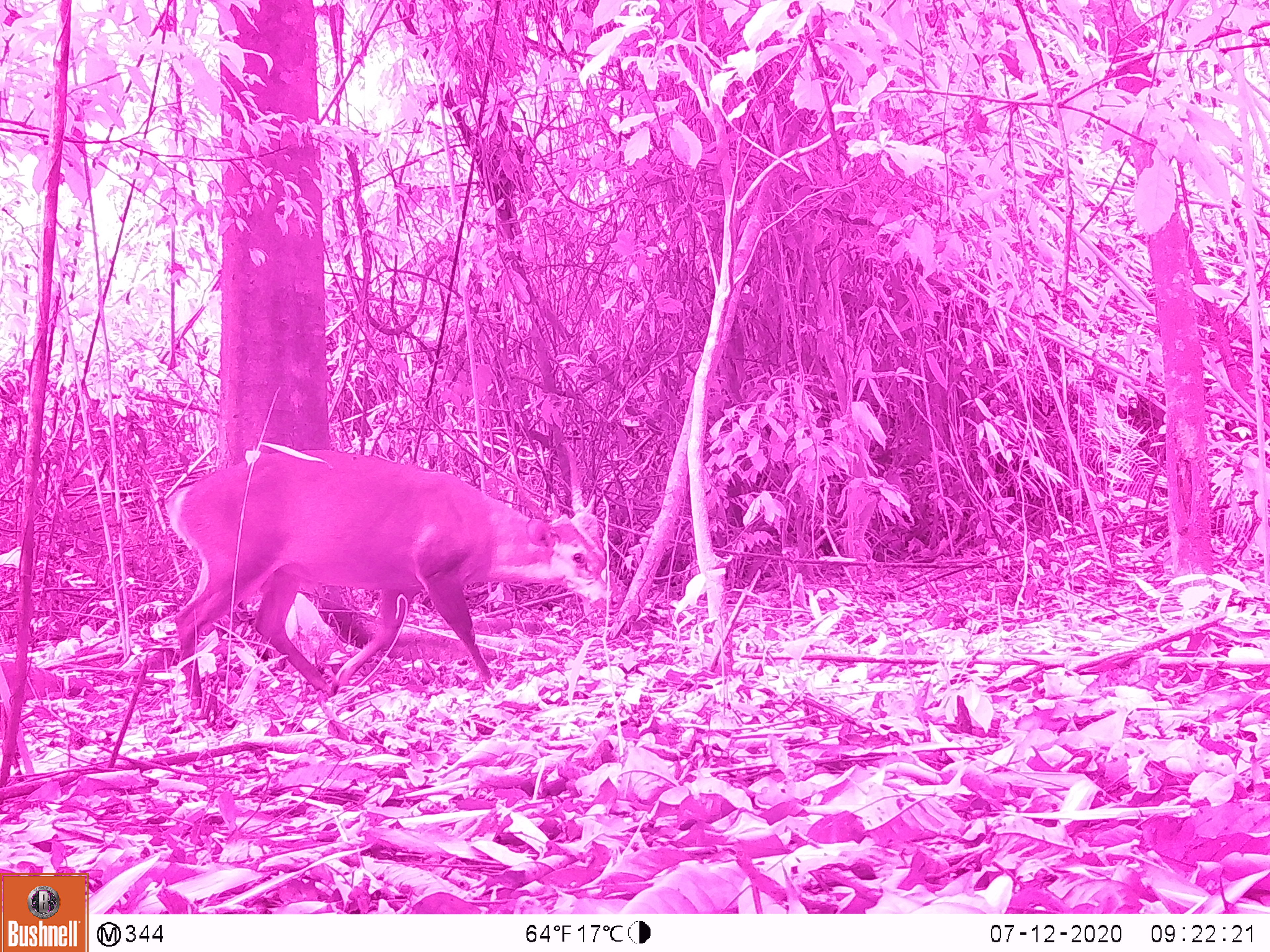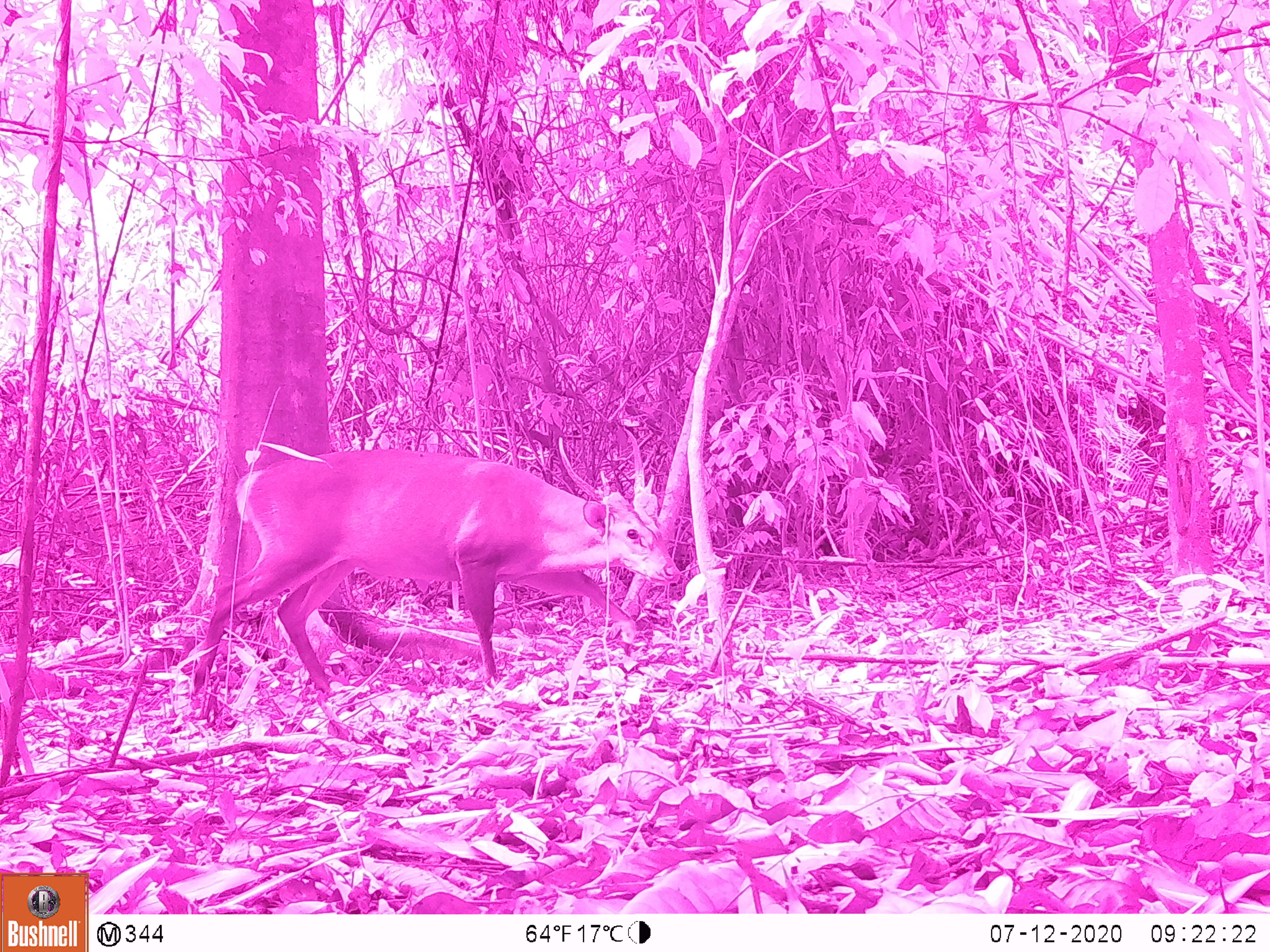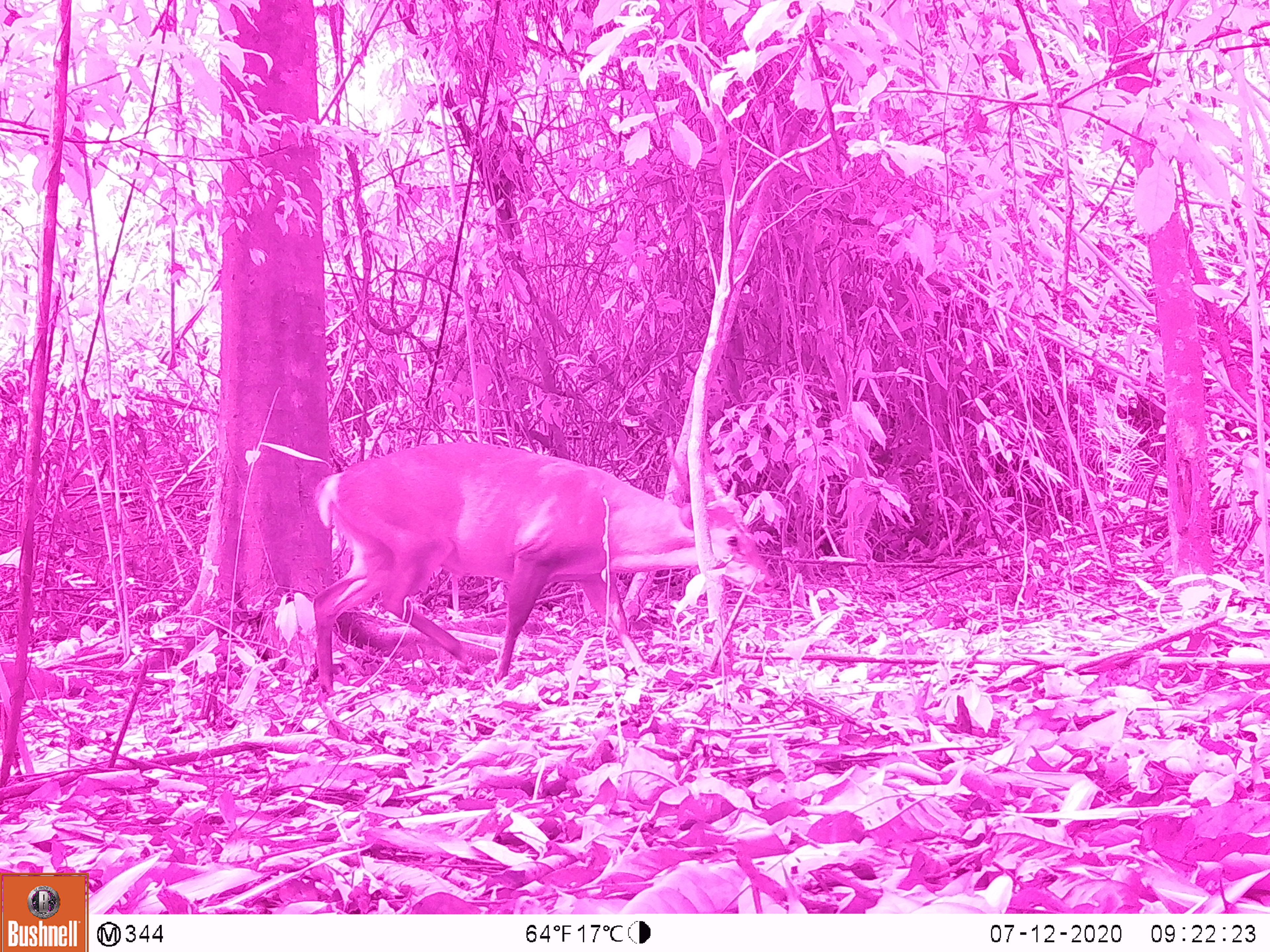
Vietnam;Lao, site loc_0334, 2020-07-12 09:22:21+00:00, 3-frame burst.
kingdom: Animalia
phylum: Chordata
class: Mammalia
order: Artiodactyla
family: Cervidae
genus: Muntiacus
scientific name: Muntiacus vuquangensis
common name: large-antlered muntjac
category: large antlered muntjac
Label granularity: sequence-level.